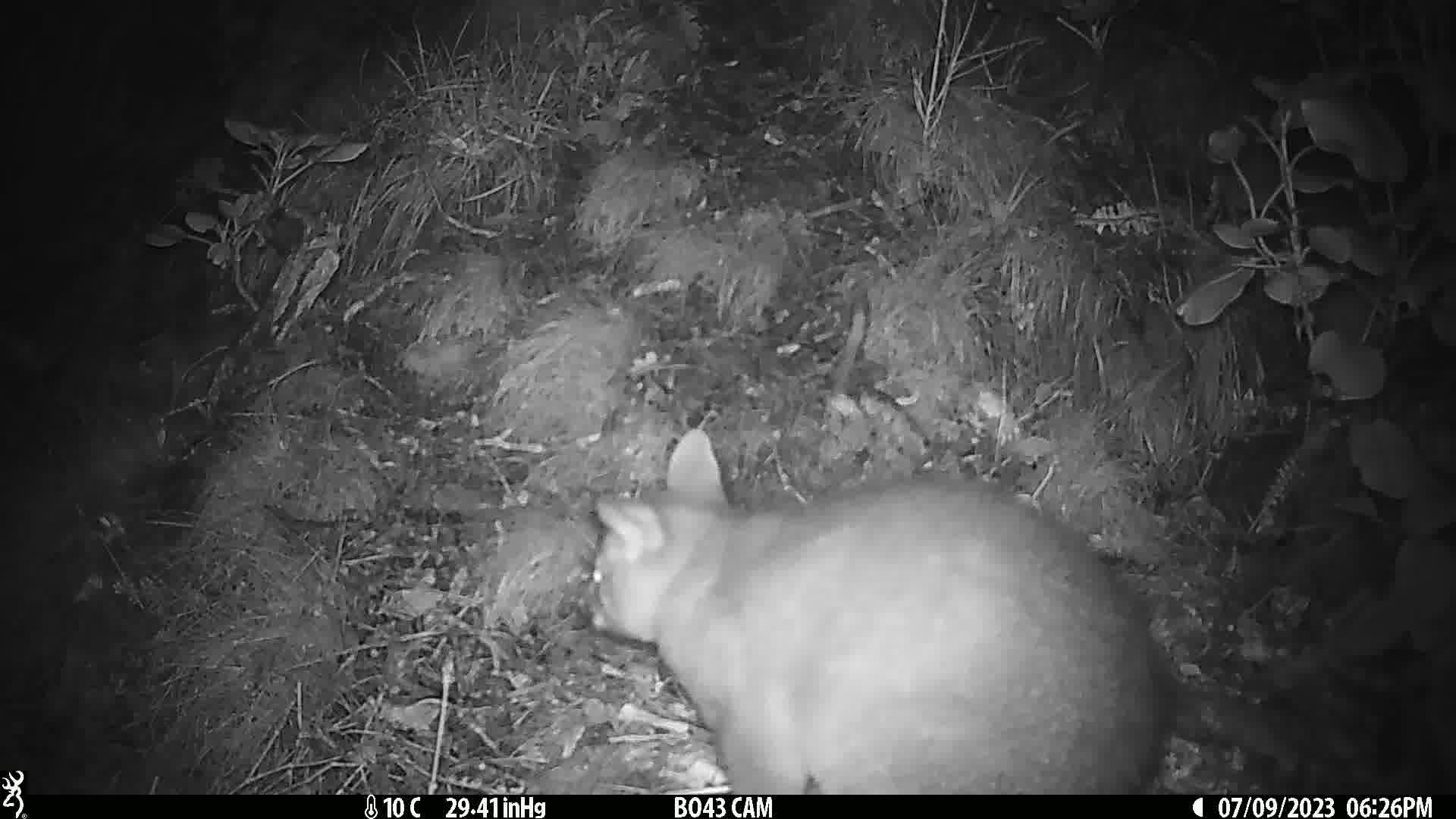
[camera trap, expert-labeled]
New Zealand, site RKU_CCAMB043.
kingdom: Animalia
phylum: Chordata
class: Mammalia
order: Diprotodontia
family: Phalangeridae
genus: Trichosurus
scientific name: Trichosurus vulpecula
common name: common brushtail possum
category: possum